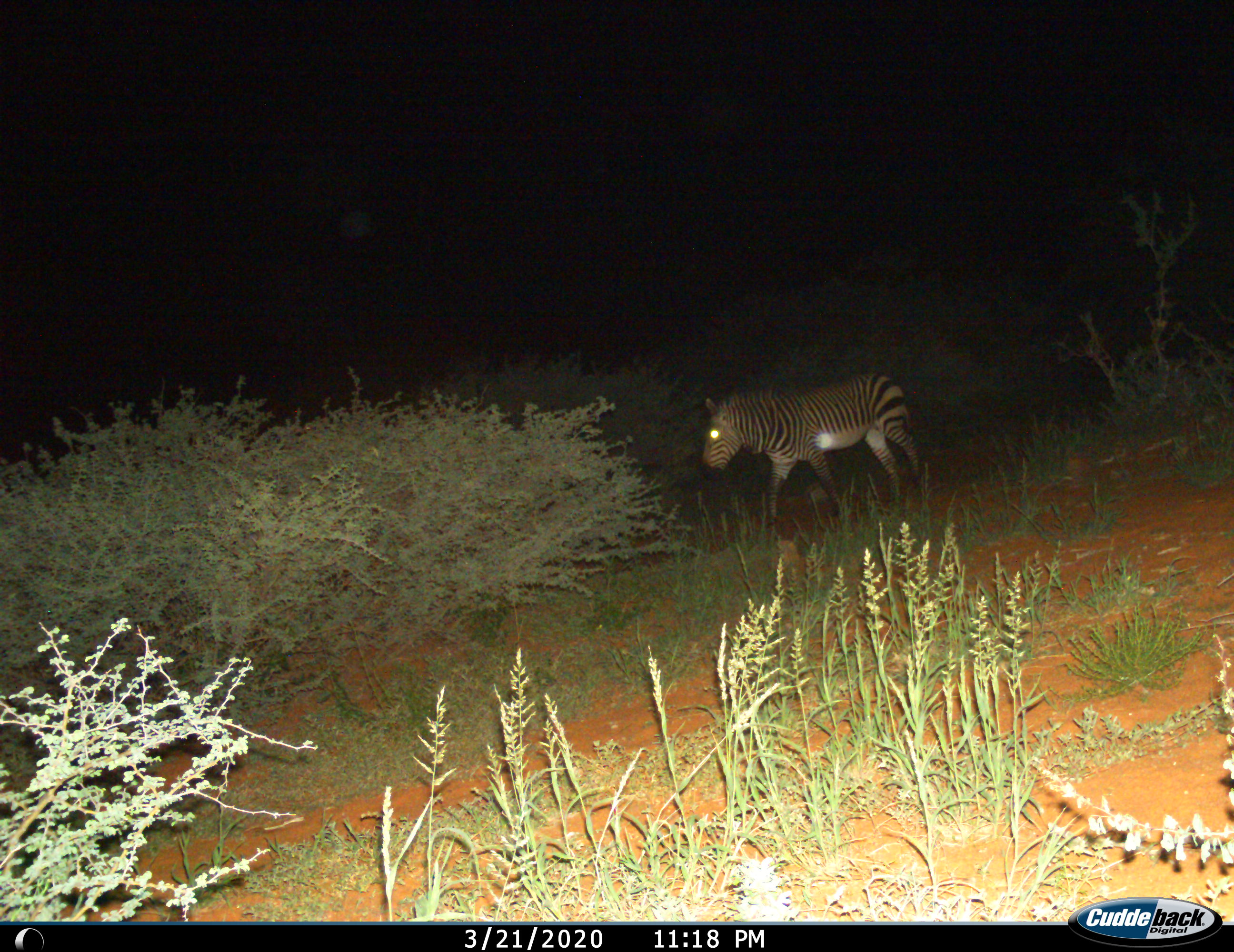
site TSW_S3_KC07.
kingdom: Animalia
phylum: Chordata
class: Mammalia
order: Perissodactyla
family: Equidae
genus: Equus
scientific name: Equus zebra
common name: mountain zebra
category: zebramountain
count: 1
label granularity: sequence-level